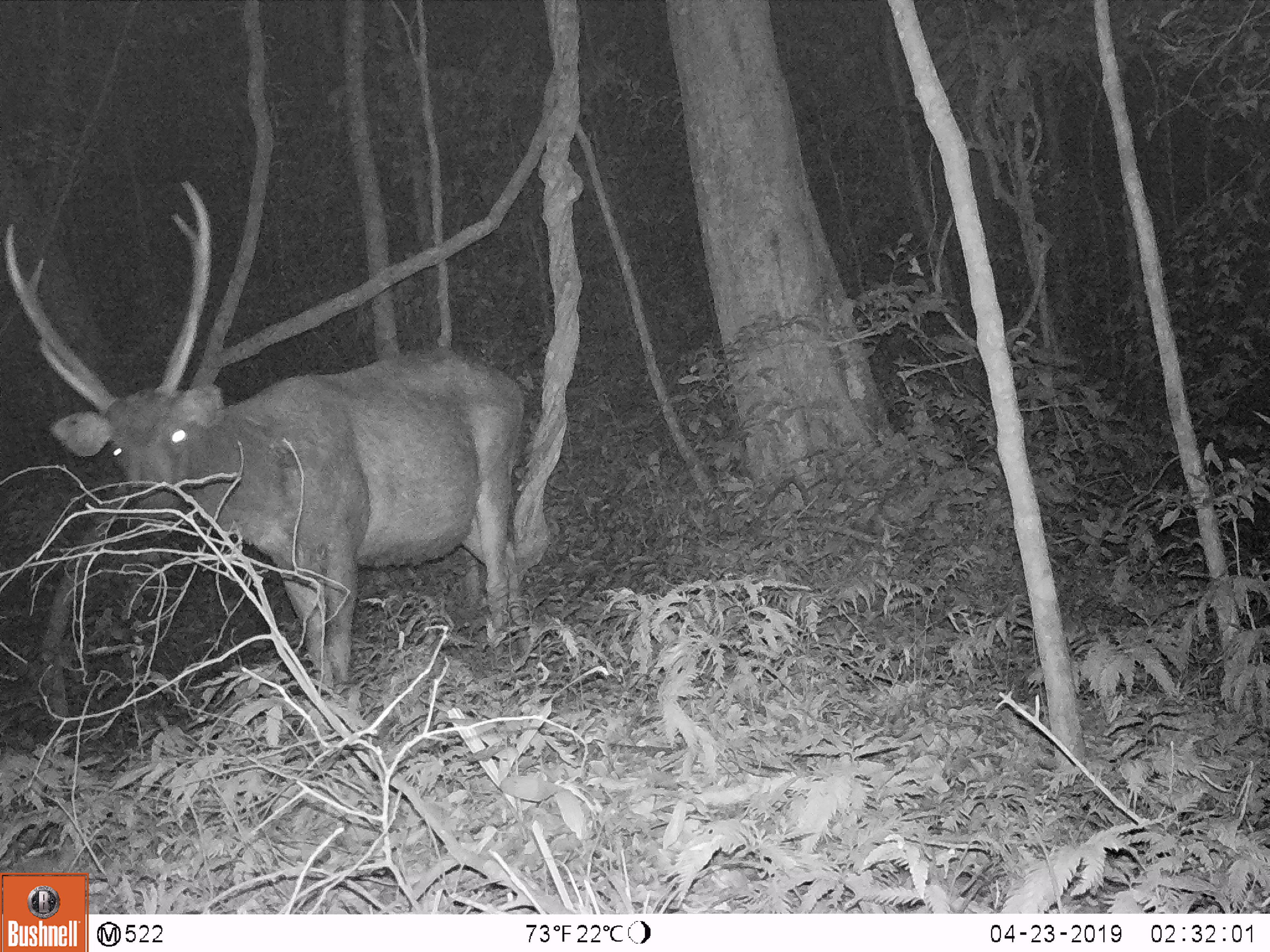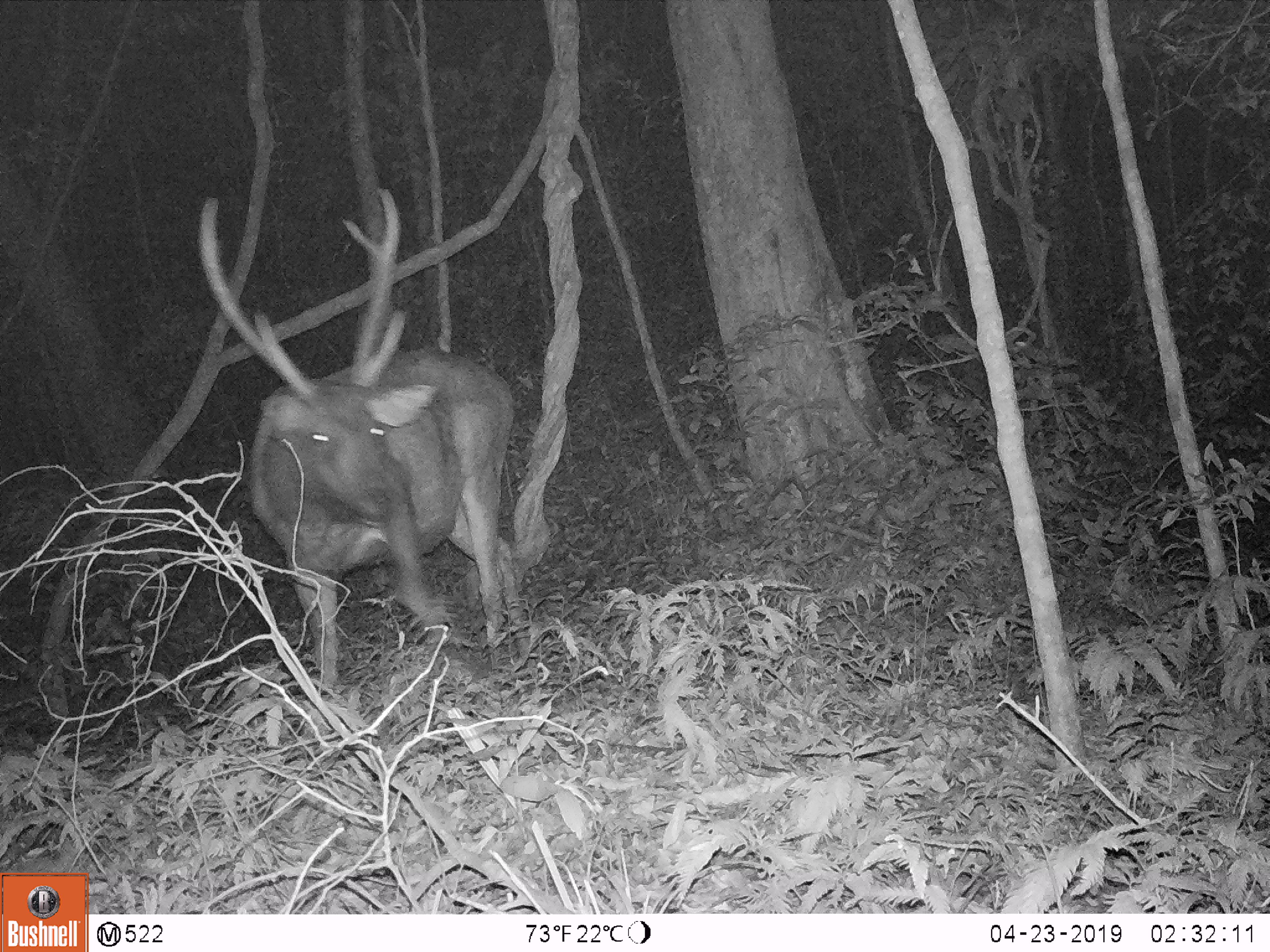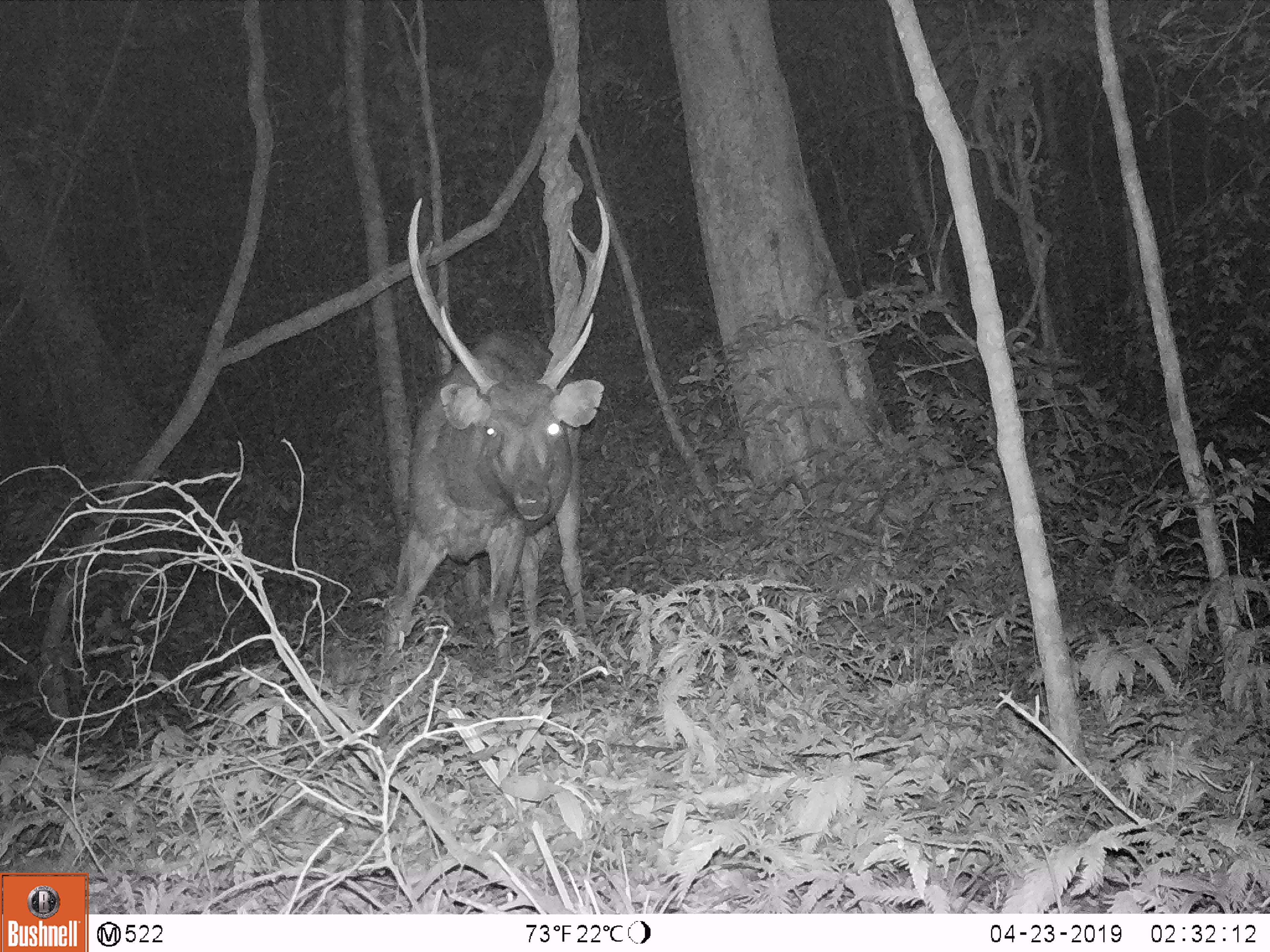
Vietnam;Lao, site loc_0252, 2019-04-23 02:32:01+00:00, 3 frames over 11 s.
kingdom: Animalia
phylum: Chordata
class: Mammalia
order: Artiodactyla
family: Cervidae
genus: Rusa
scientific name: Rusa unicolor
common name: sambar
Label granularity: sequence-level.